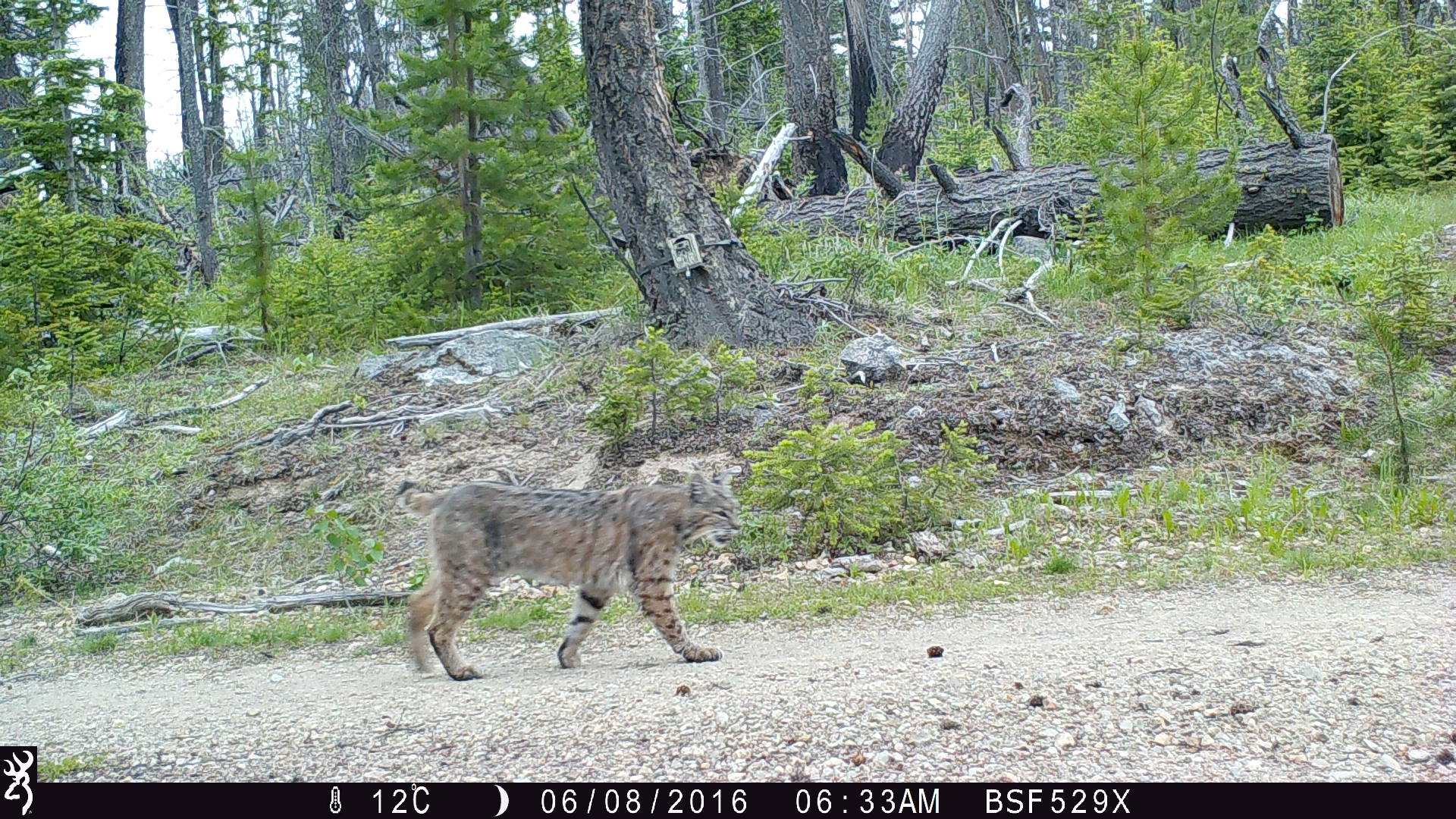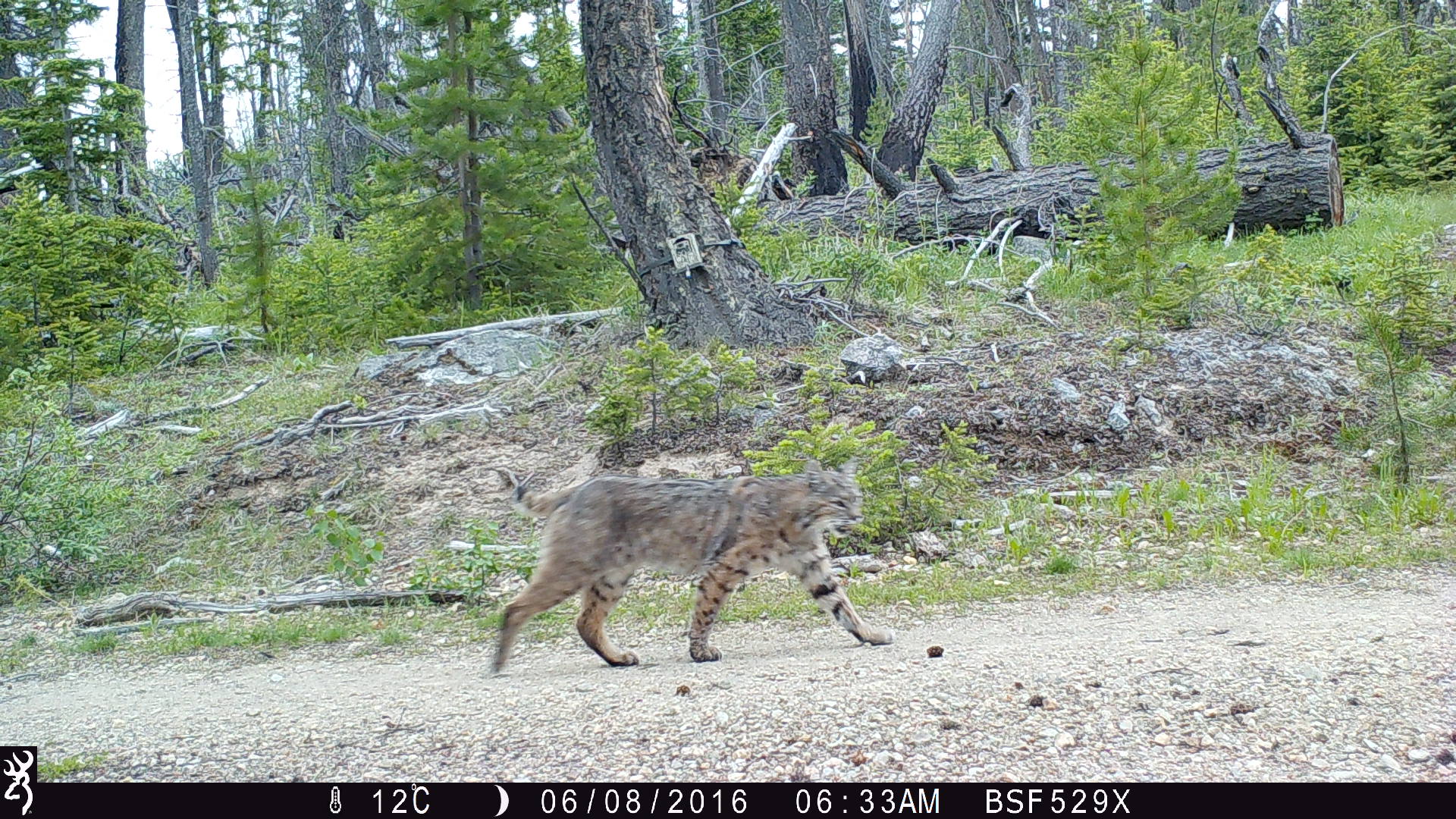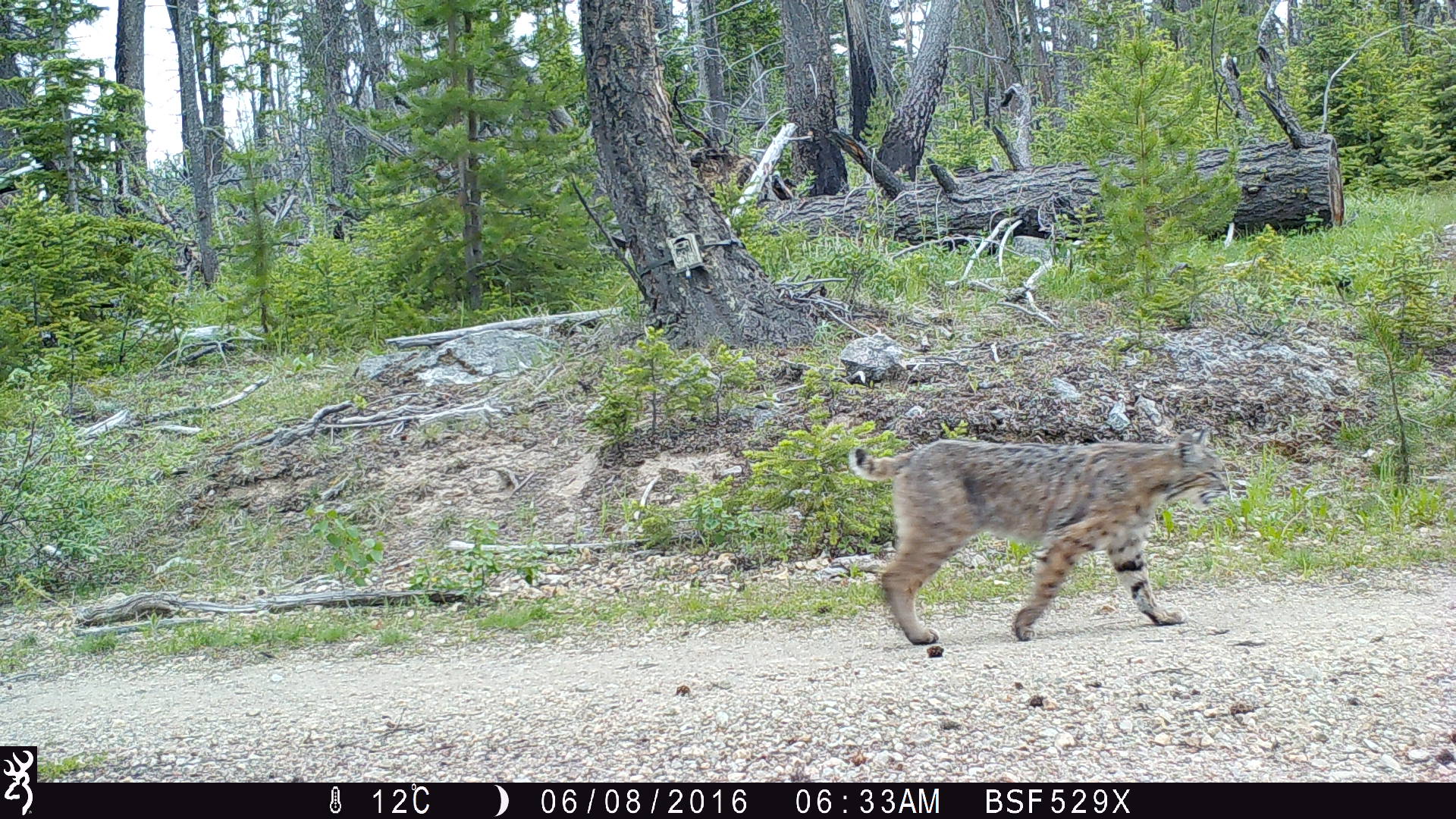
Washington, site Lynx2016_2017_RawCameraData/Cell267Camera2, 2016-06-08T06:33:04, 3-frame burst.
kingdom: Animalia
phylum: Chordata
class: Mammalia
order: Carnivora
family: Felidae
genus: Lynx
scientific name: Lynx rufus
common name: bobcat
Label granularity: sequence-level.